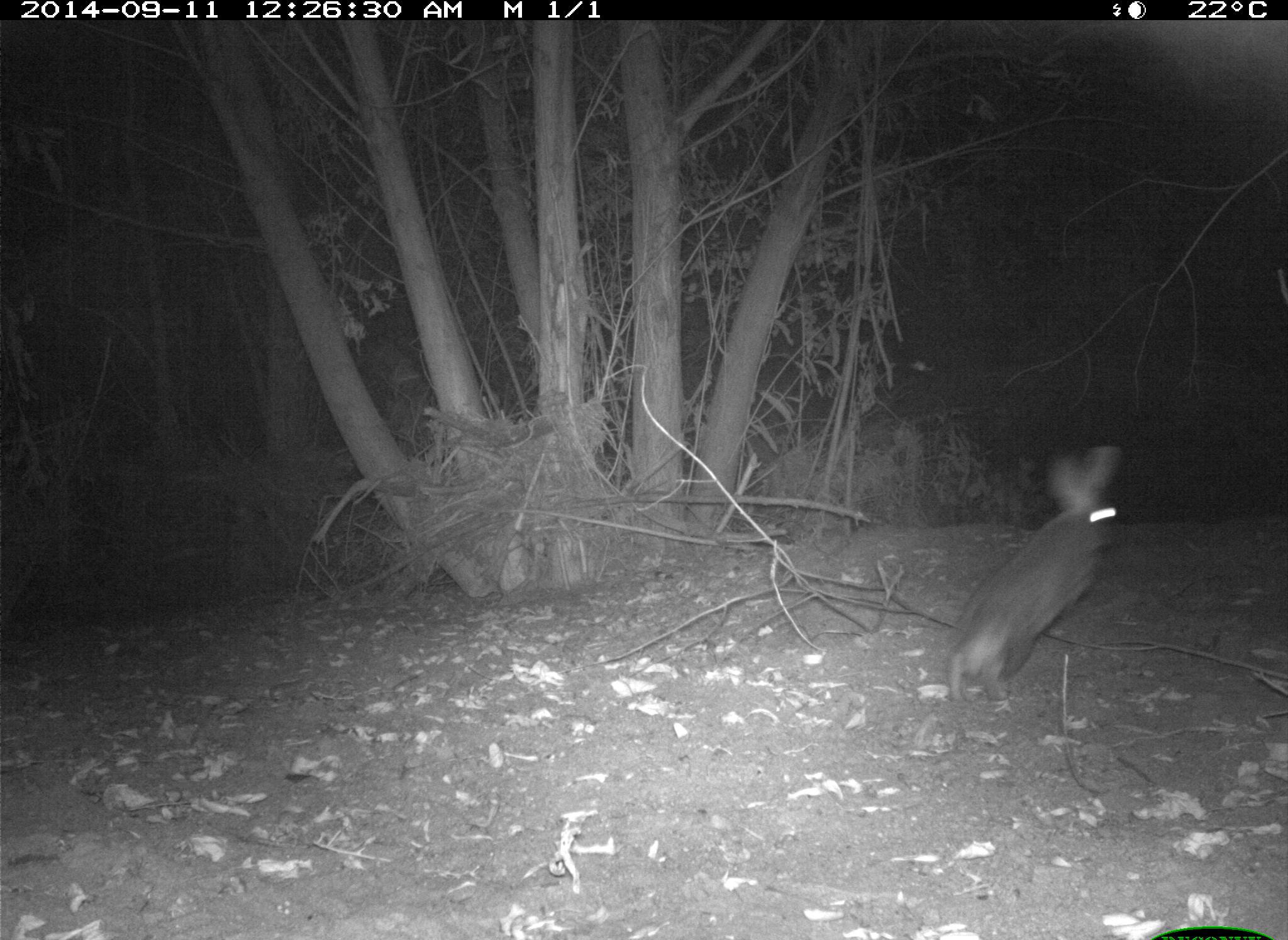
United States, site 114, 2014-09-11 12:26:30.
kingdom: Animalia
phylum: Chordata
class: Mammalia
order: Lagomorpha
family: Leporidae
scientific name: Leporidae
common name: rabbits and hares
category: rabbit